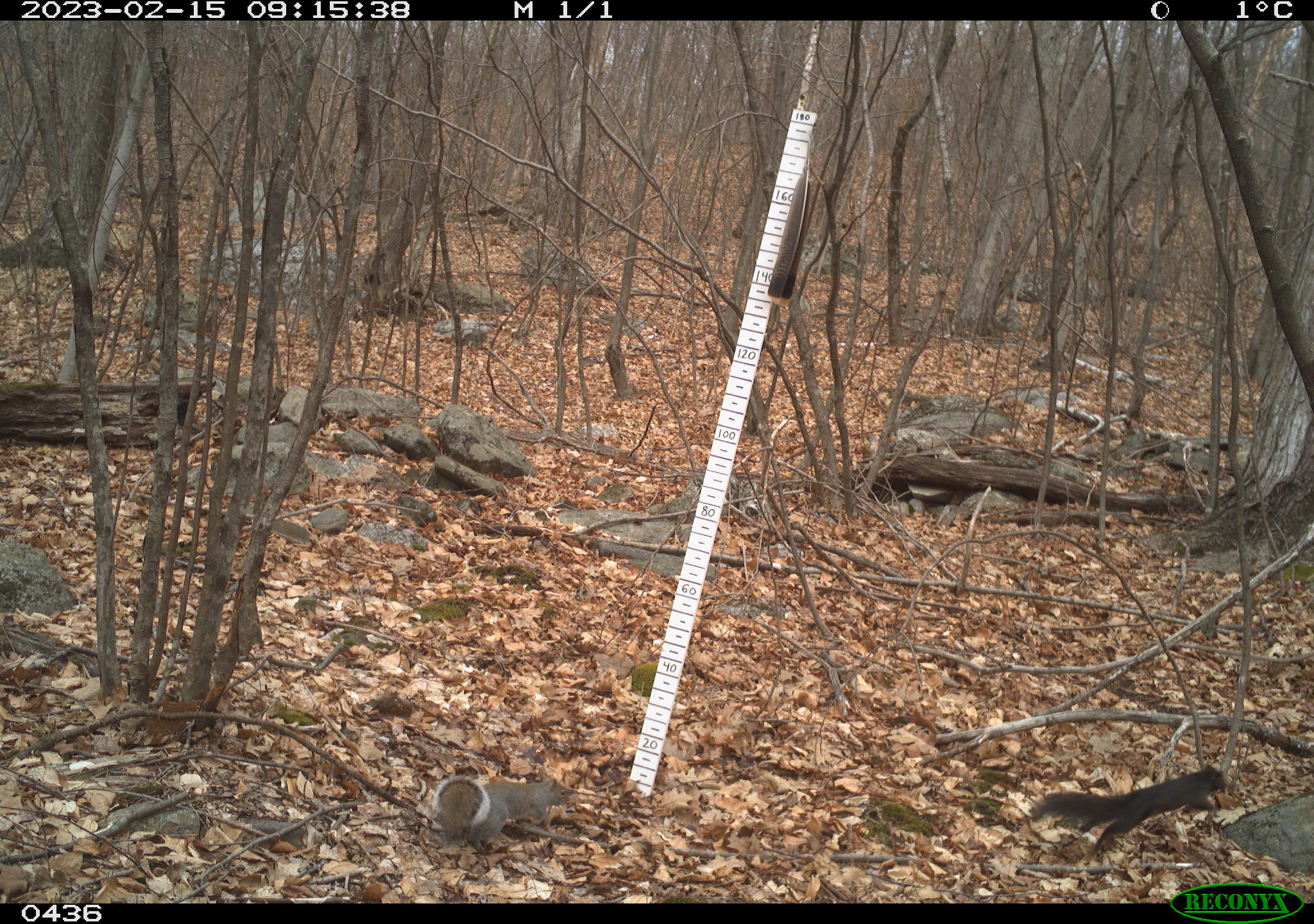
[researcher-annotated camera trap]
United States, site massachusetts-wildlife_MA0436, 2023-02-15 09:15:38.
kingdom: Animalia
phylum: Chordata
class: Mammalia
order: Rodentia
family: Sciuridae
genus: Sciurus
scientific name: Sciurus carolinensis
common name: gray squirrel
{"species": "gray squirrel (Sciurus carolinensis)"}